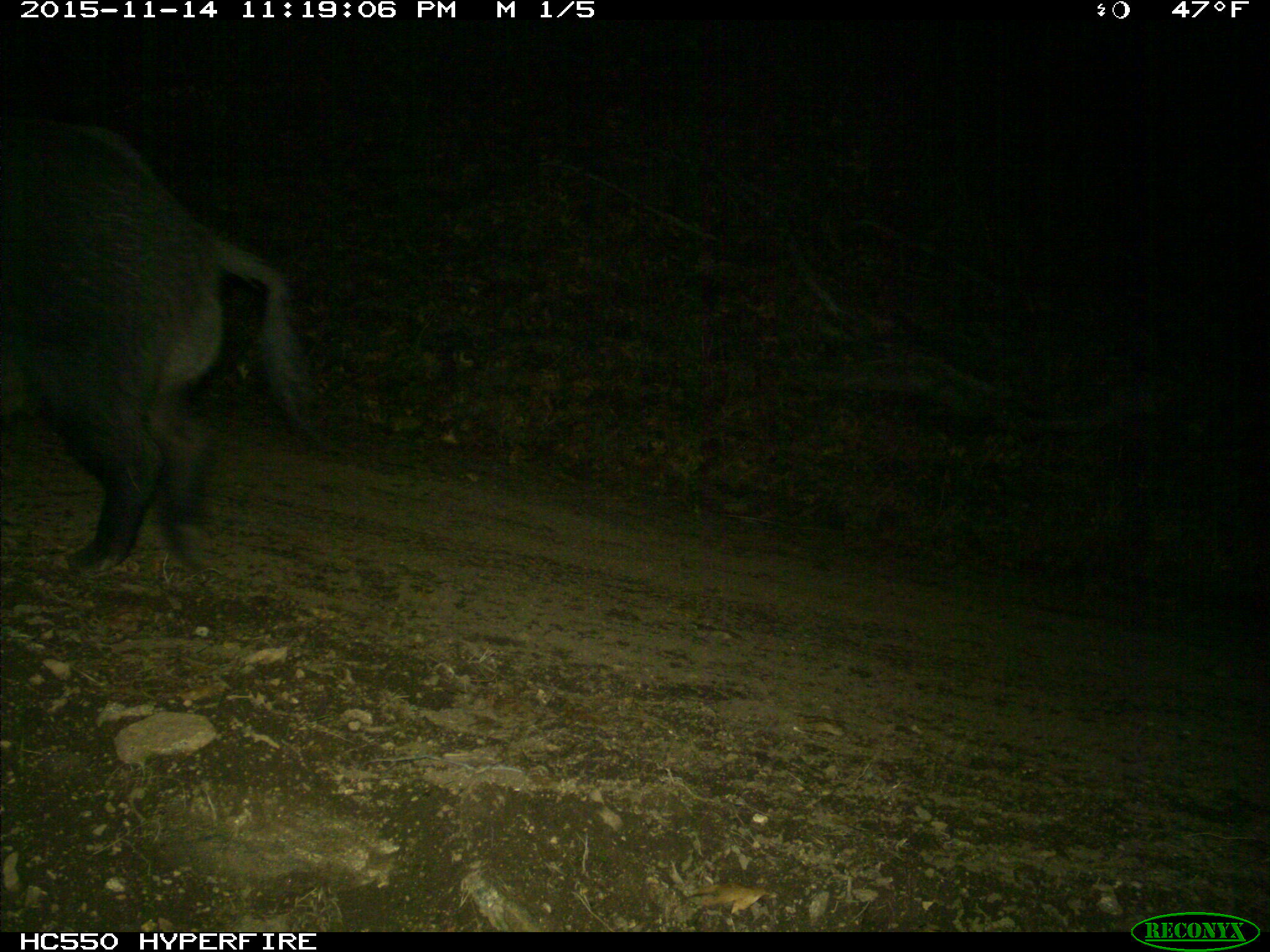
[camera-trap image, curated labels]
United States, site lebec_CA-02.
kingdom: Animalia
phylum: Chordata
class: Mammalia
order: Artiodactyla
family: Suidae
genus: Sus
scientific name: Sus scrofa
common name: wild boar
Sus scrofa (wild boar).